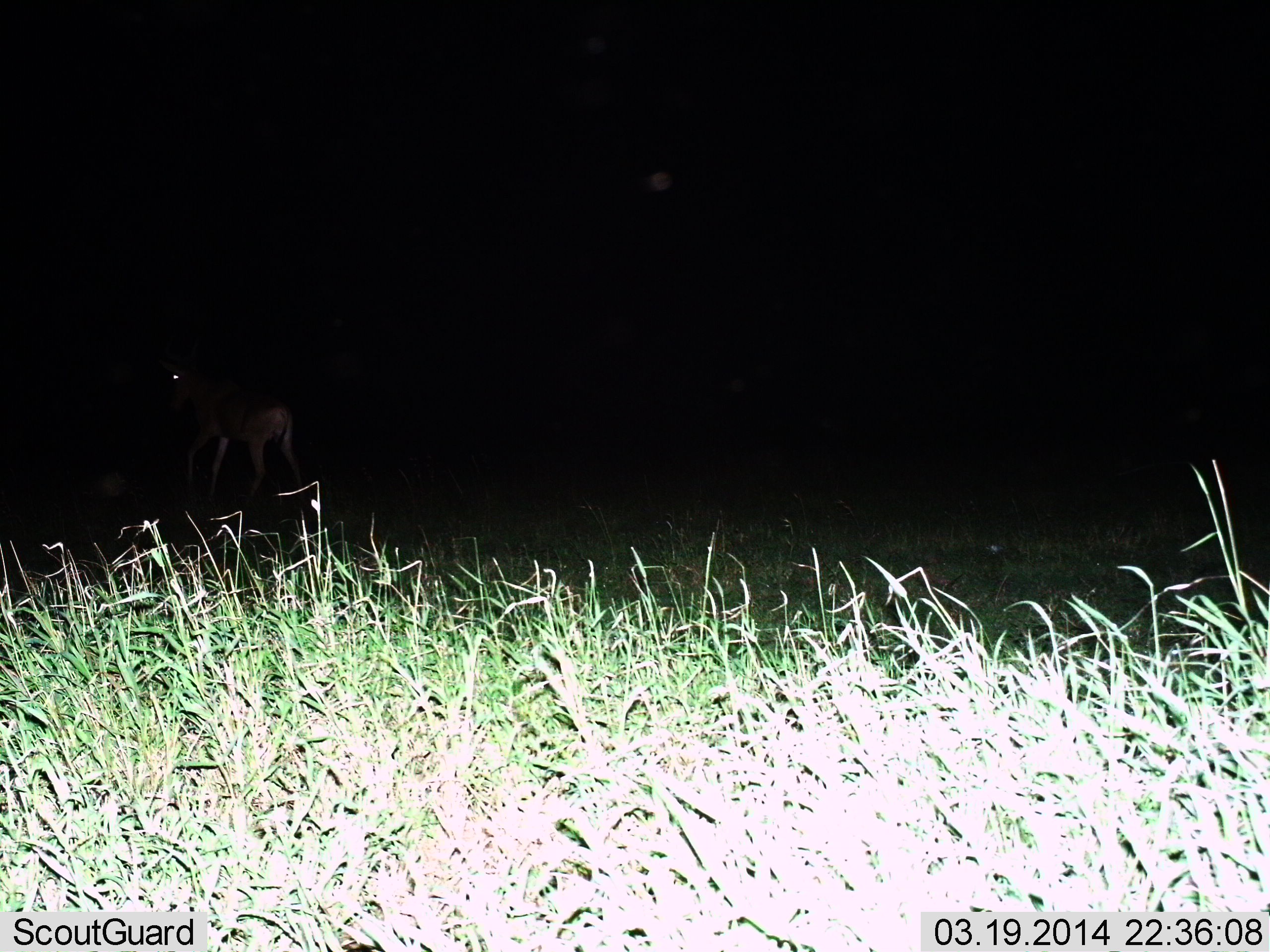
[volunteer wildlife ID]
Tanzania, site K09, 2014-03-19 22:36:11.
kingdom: Animalia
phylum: Chordata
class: Mammalia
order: Artiodactyla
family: Bovidae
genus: Alcelaphus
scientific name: Alcelaphus buselaphus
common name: hartebeest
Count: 1.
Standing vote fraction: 50%.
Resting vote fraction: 0%.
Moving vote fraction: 50%.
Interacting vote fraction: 0%.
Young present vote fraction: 0%.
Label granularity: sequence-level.